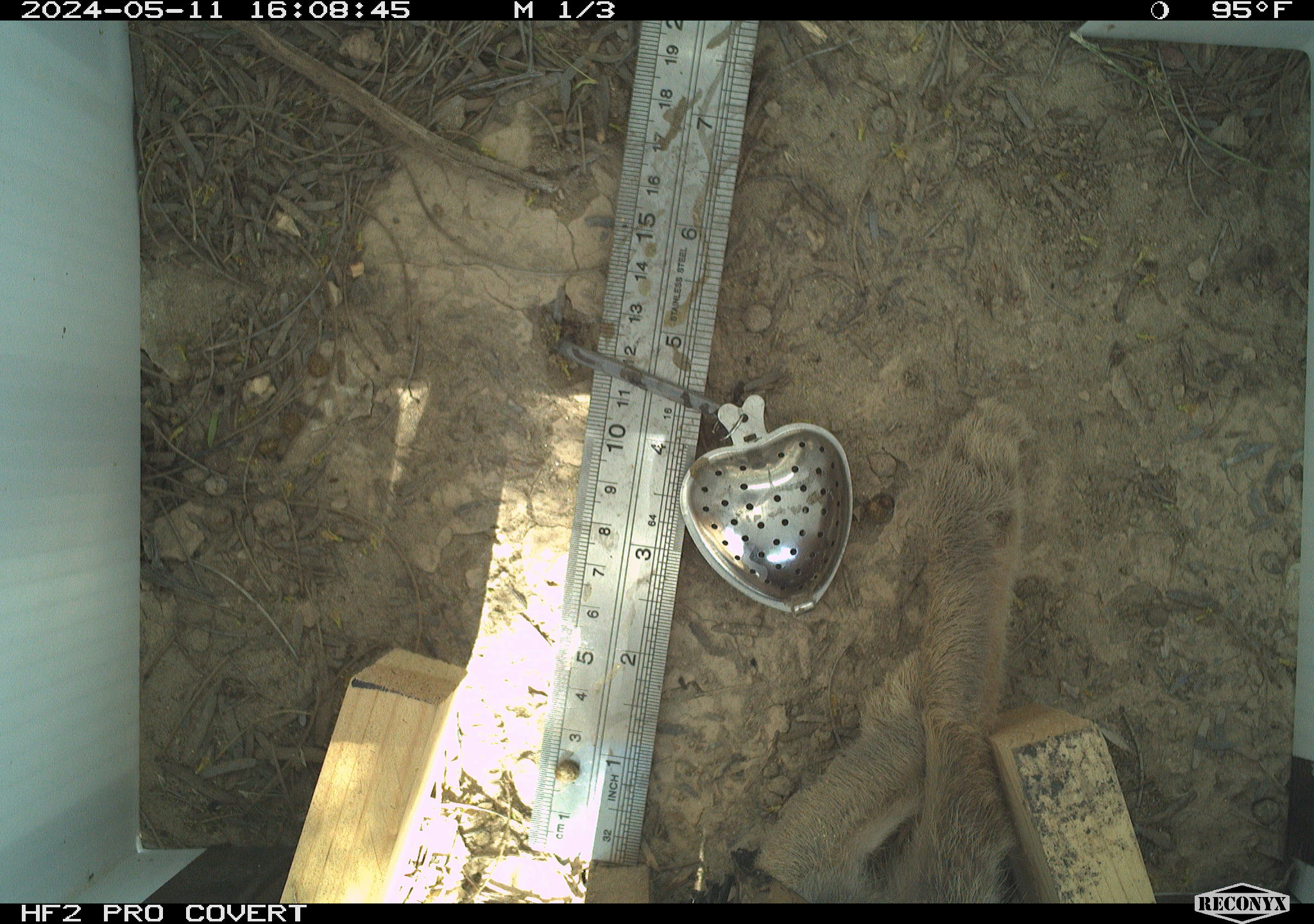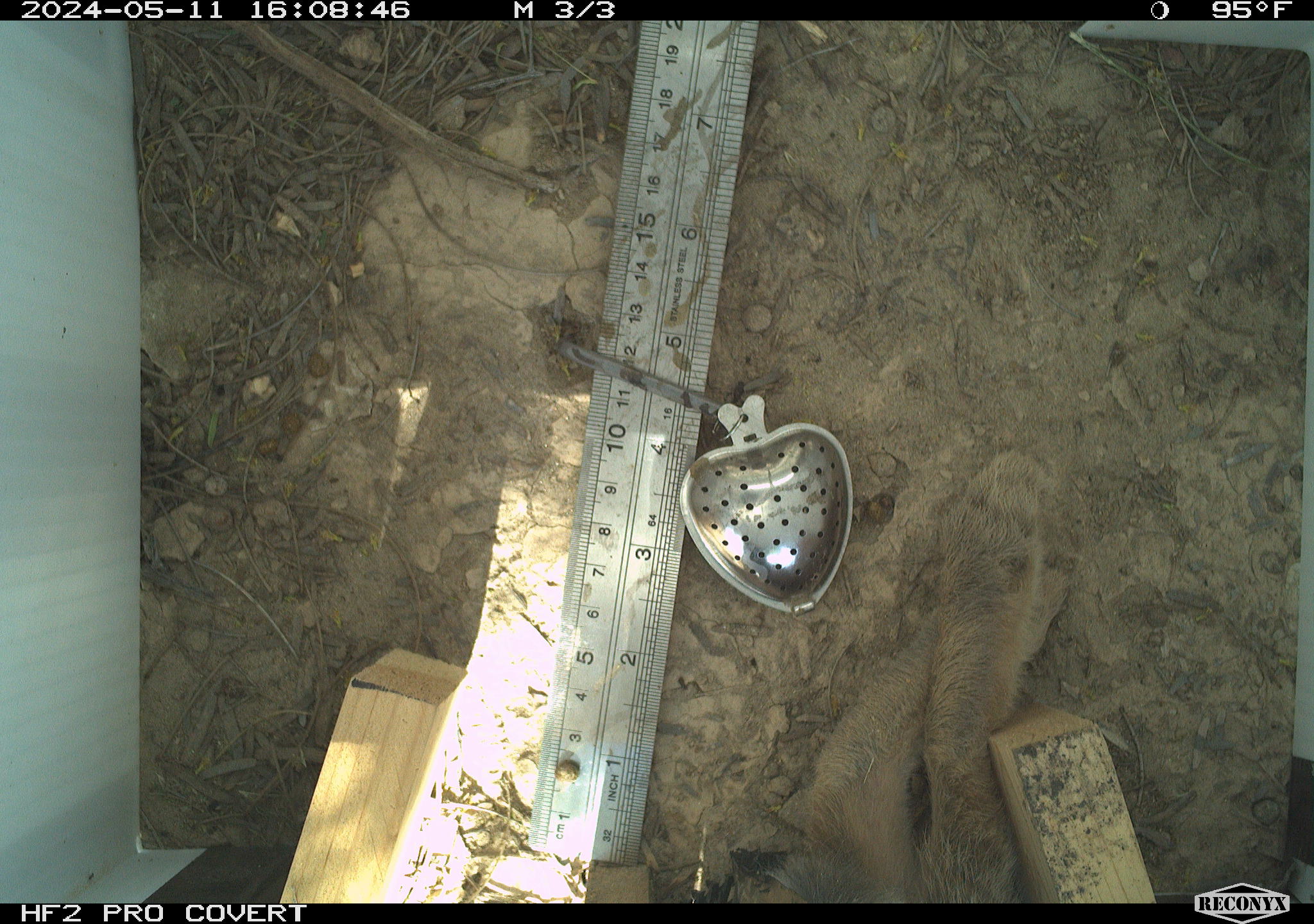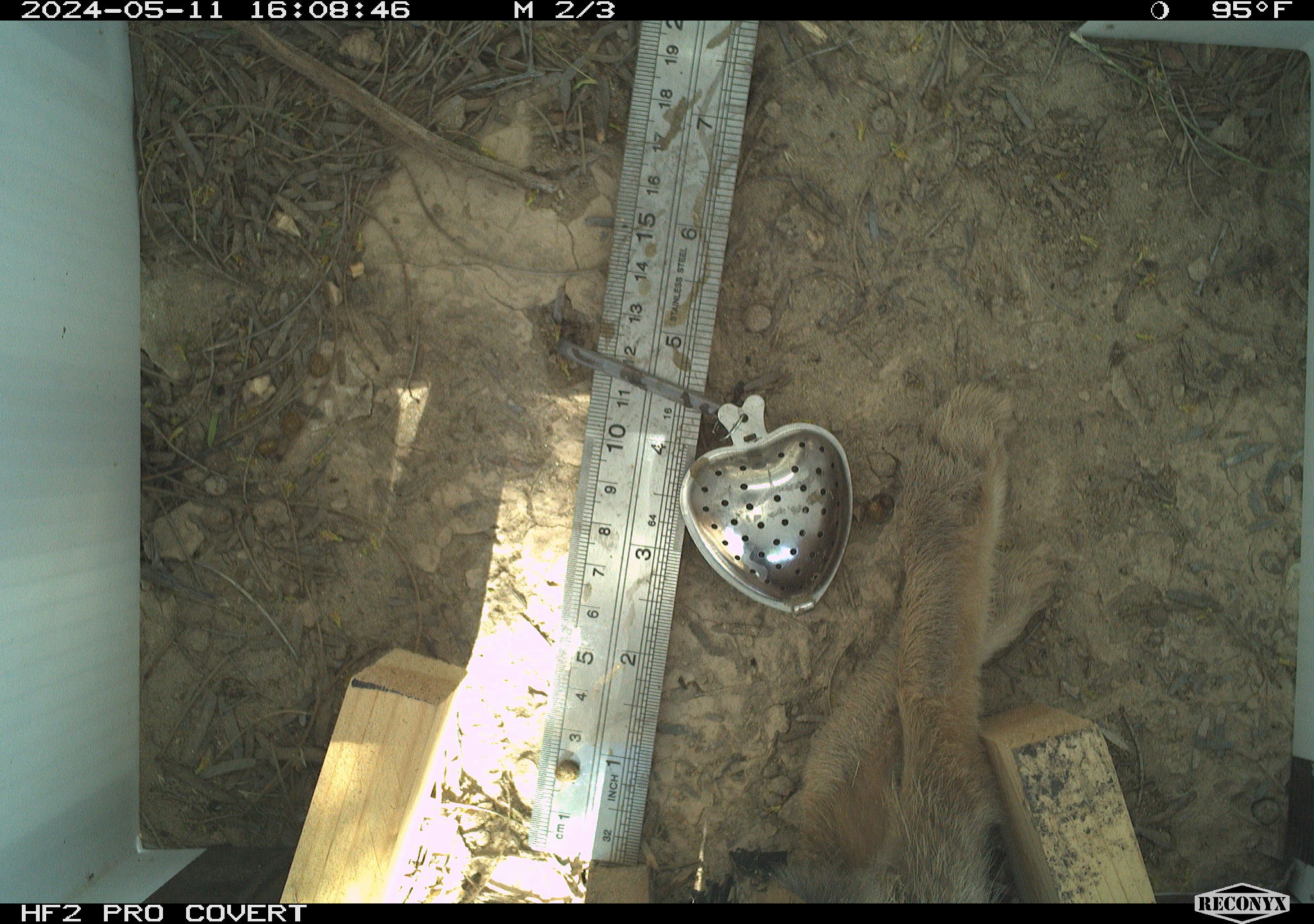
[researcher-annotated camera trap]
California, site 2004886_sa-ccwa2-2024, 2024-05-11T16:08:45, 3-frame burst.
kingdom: Animalia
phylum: Chordata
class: Mammalia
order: Lagomorpha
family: Leporidae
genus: Sylvilagus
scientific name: Sylvilagus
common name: cottontail rabbits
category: sylvilagus species